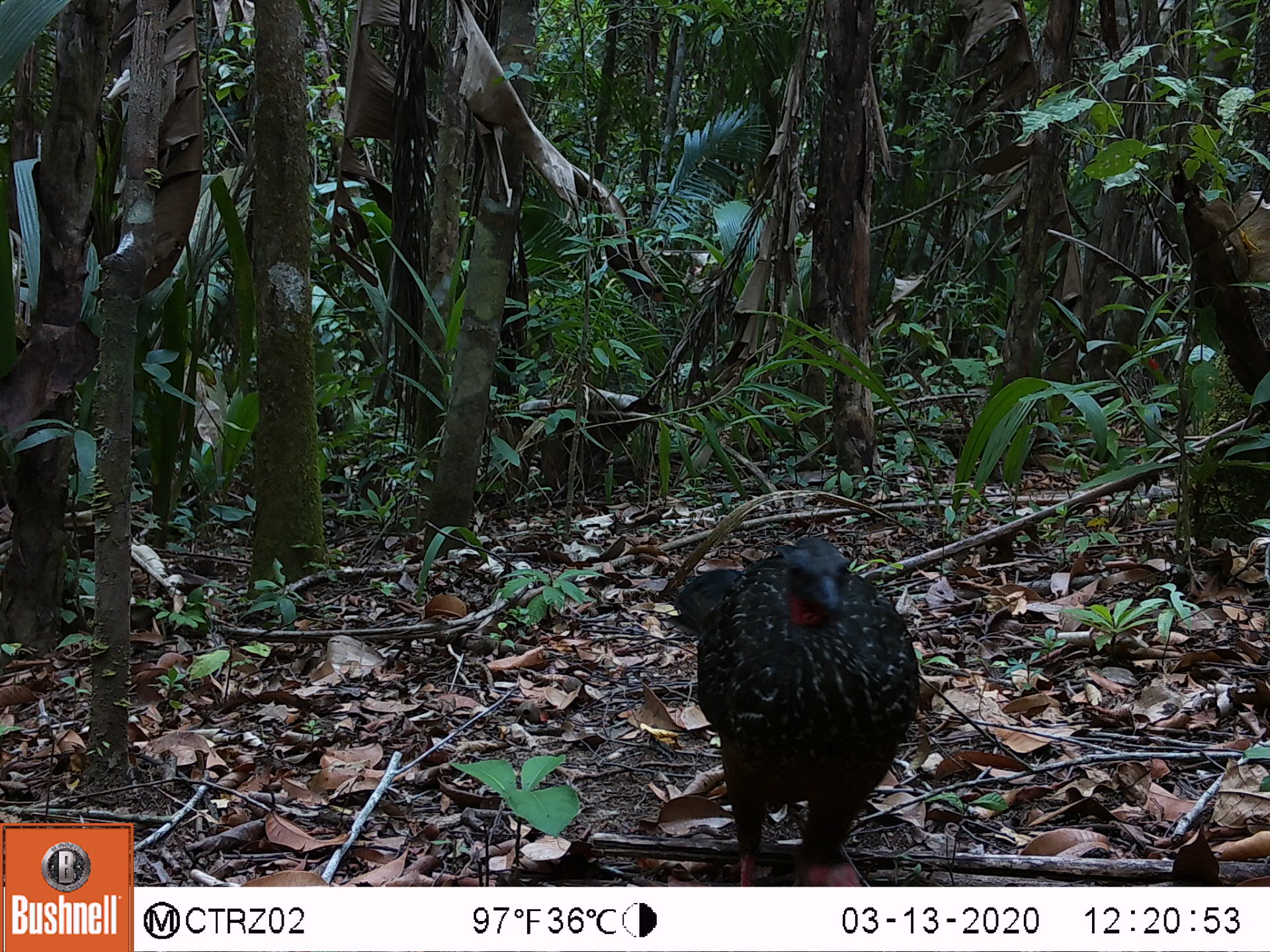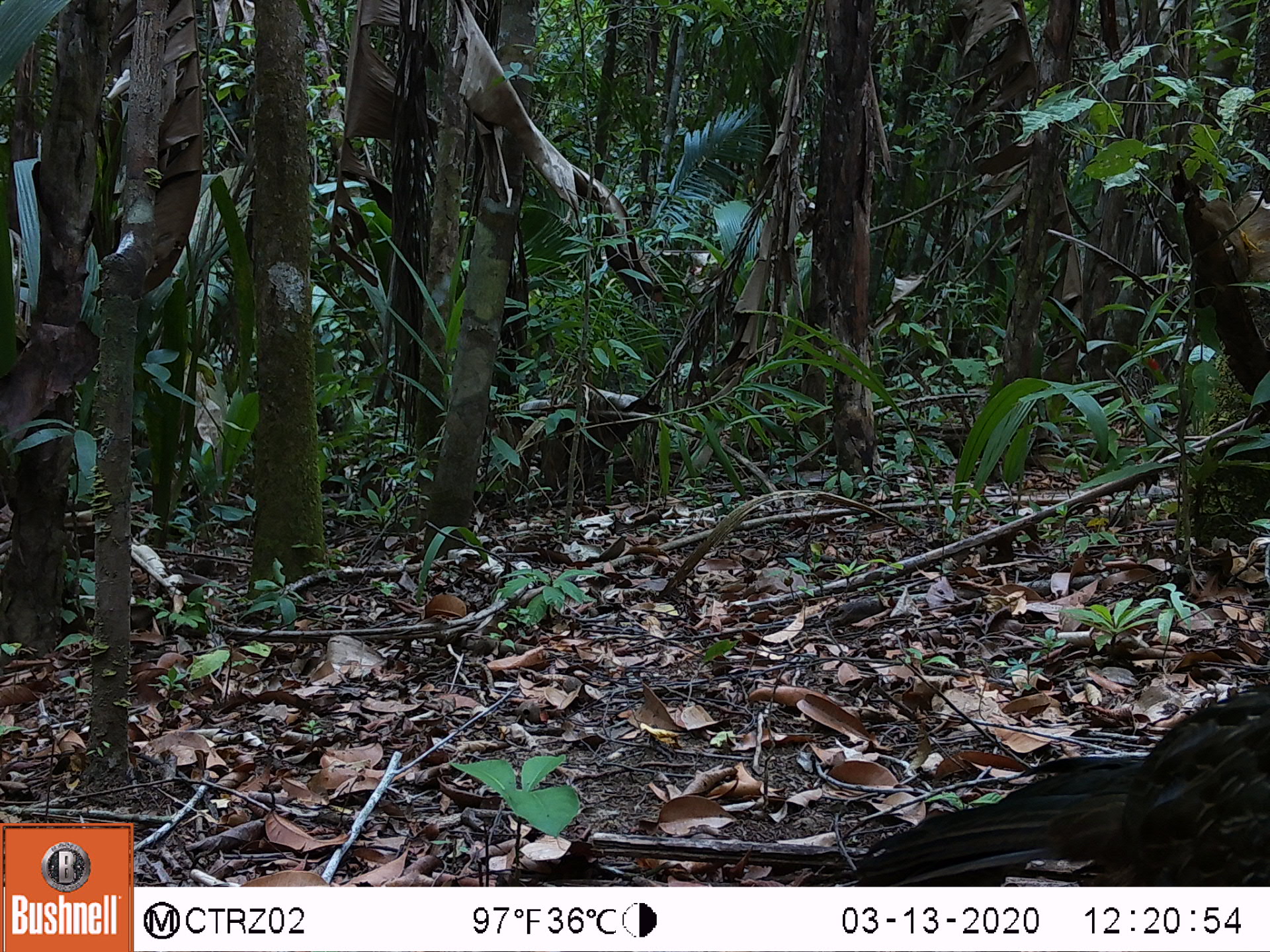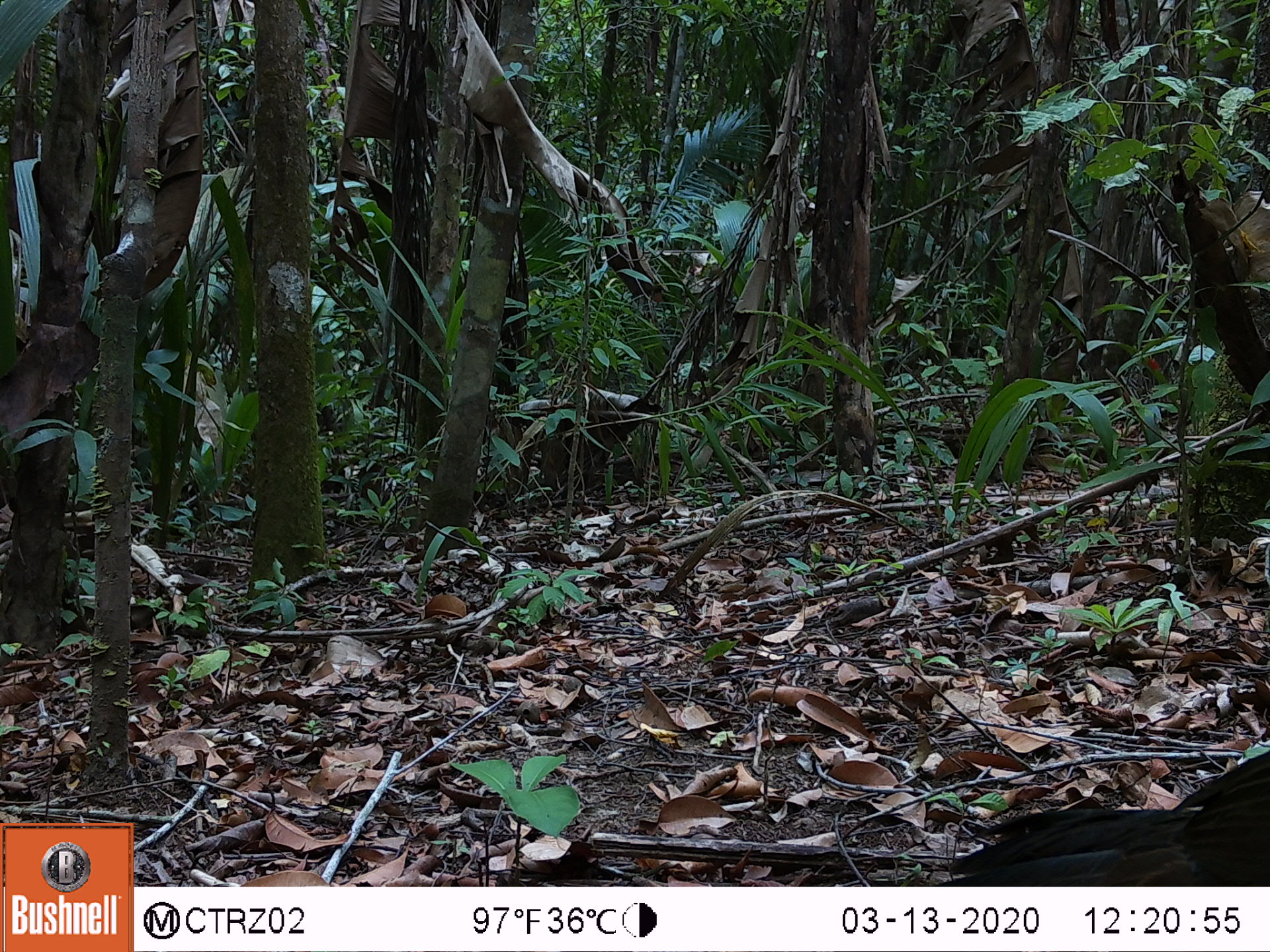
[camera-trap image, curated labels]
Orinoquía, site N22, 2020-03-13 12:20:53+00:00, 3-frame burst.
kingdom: Animalia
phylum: Chordata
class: Aves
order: Galliformes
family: Cracidae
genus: Penelope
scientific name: Penelope jacquacu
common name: spix's guan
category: spixs guan